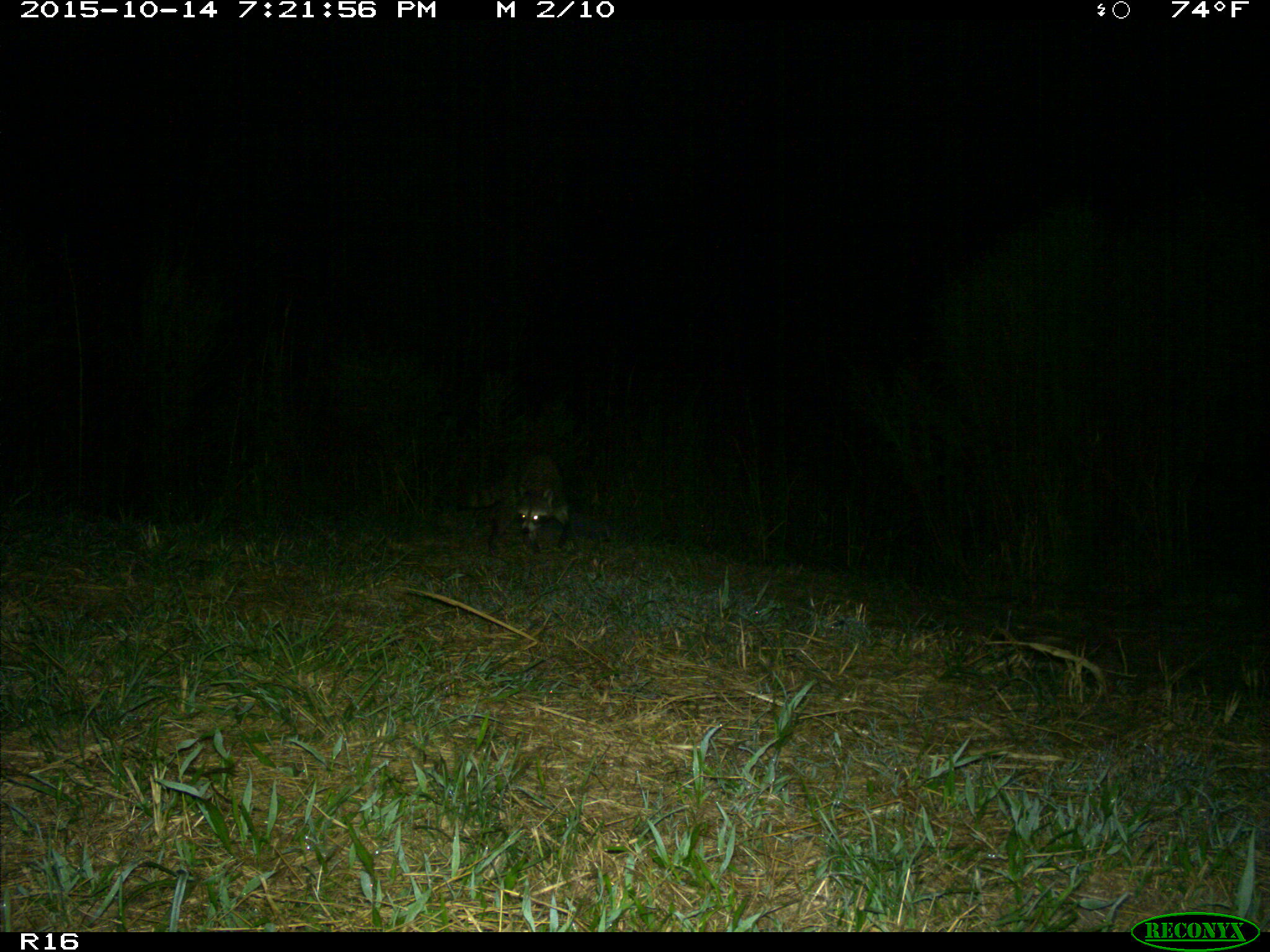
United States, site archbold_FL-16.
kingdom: Animalia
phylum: Chordata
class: Mammalia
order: Carnivora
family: Procyonidae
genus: Procyon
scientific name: Procyon lotor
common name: common raccoon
Procyon lotor (common raccoon).